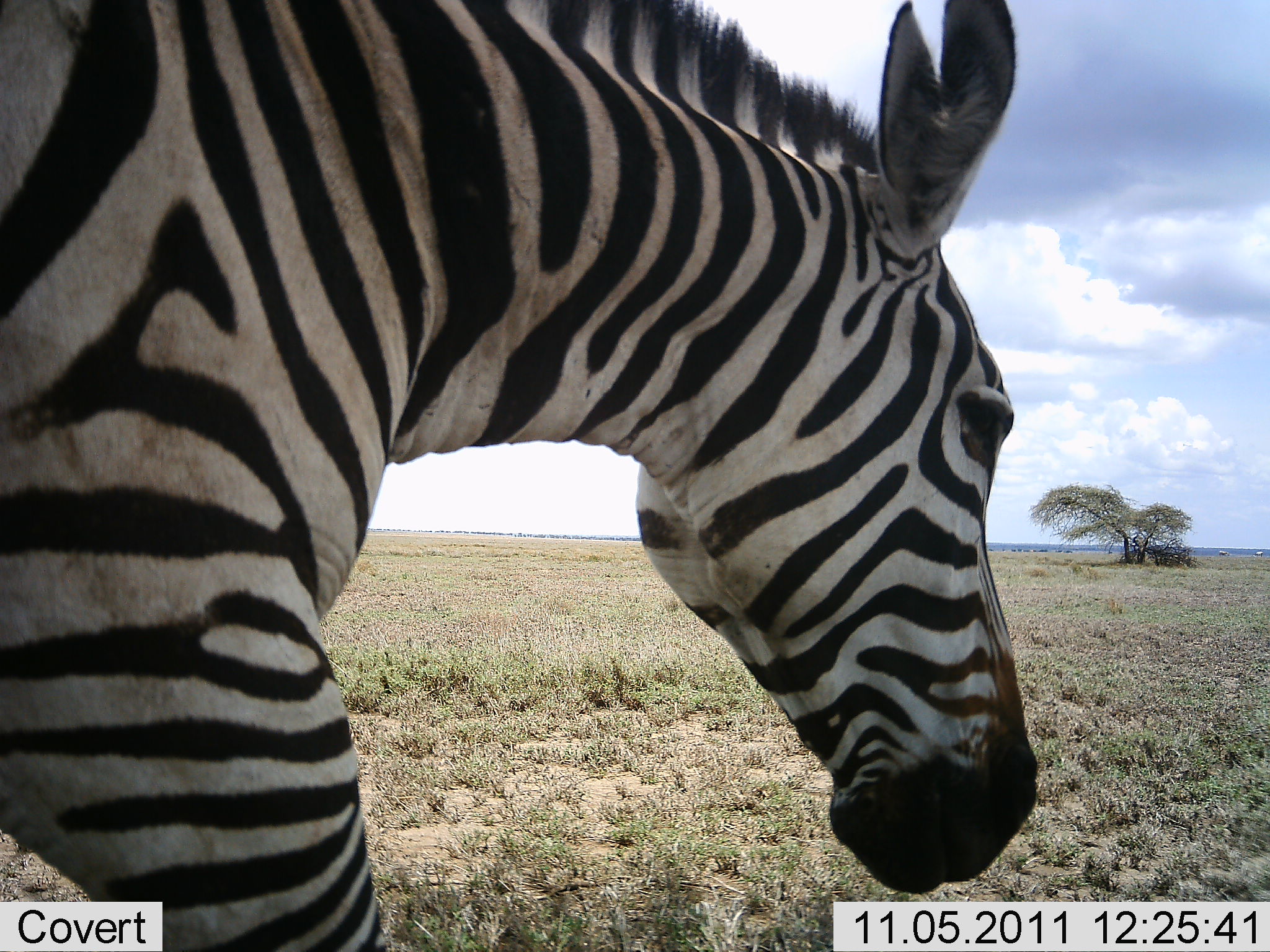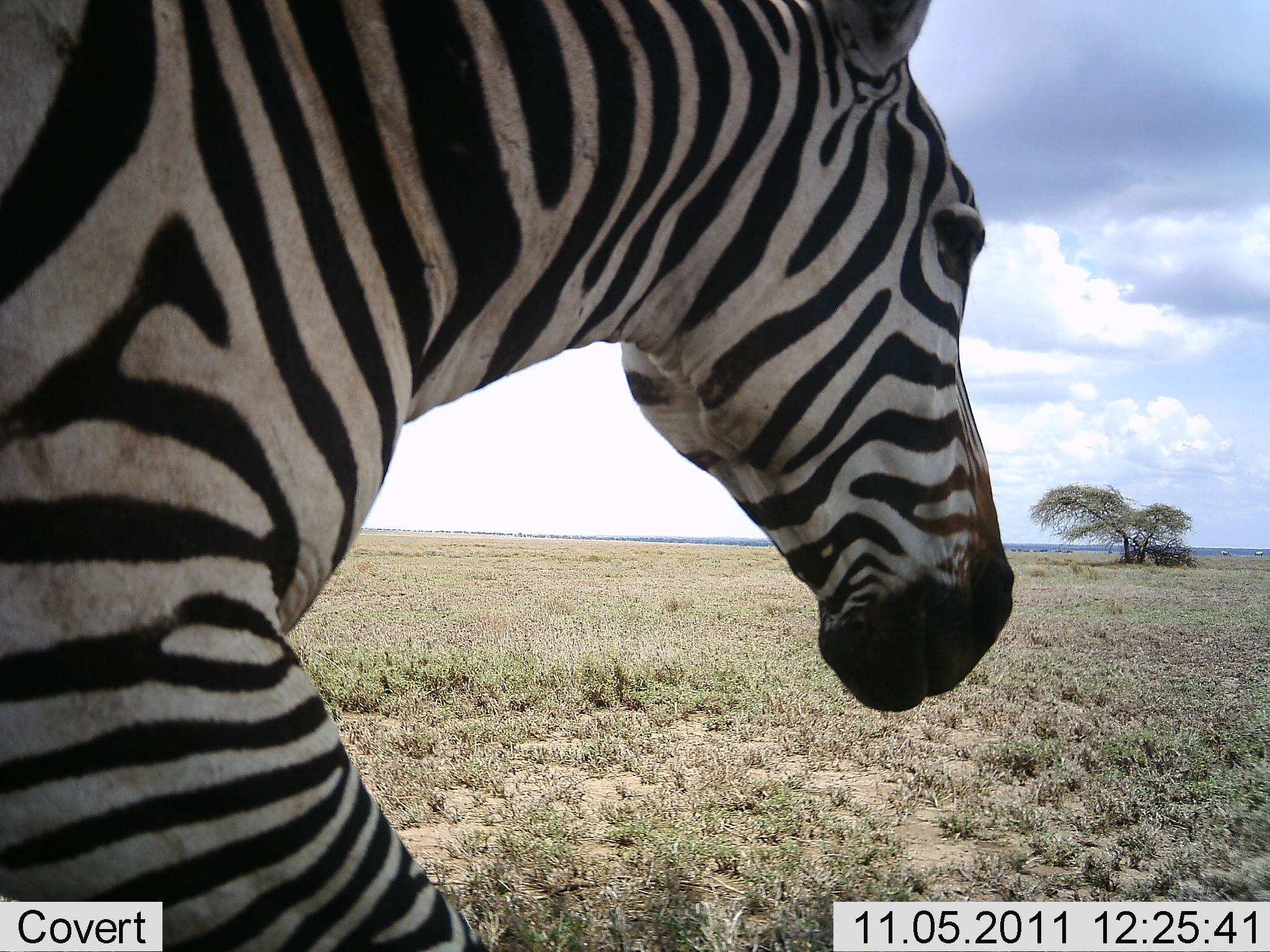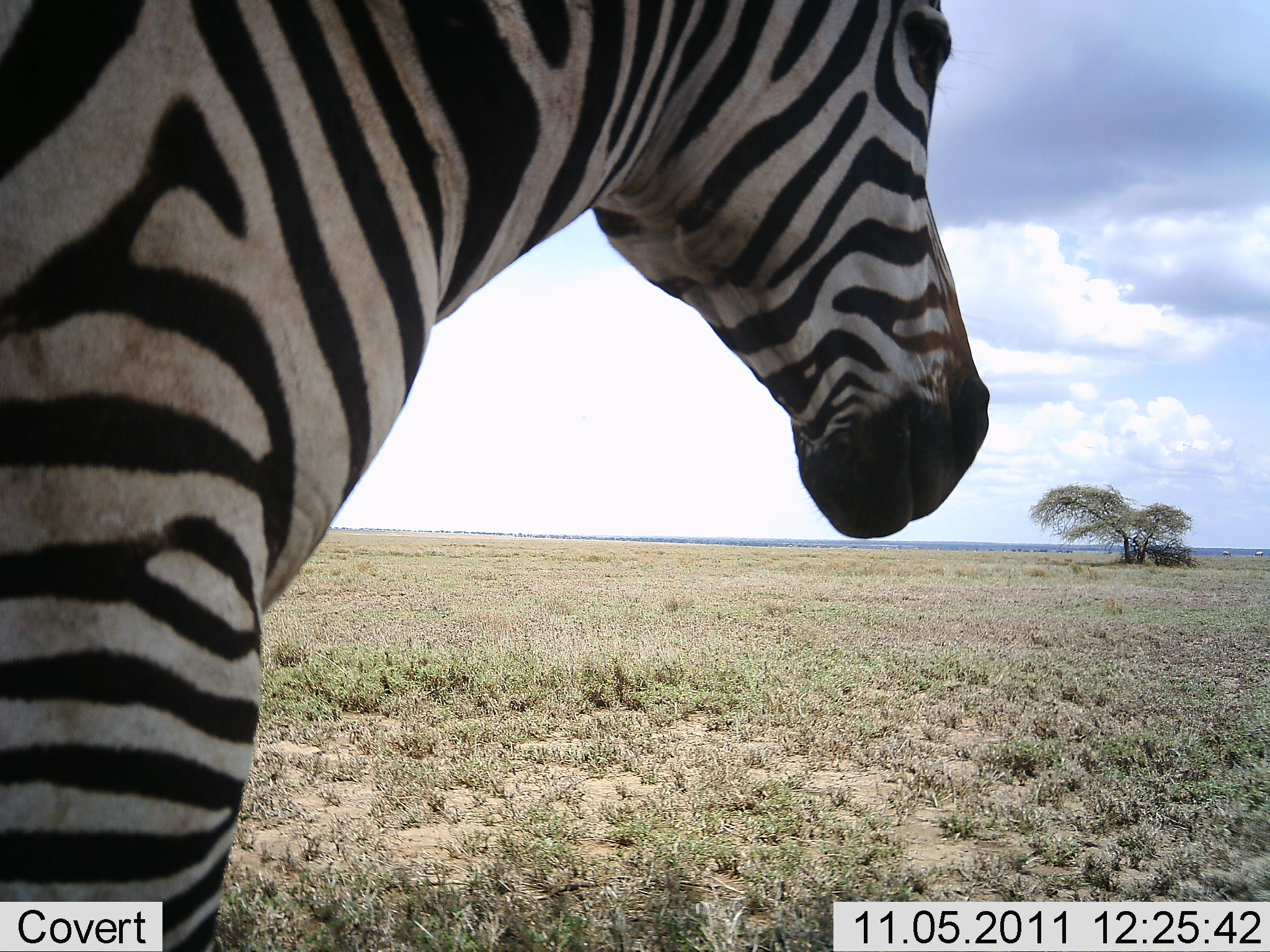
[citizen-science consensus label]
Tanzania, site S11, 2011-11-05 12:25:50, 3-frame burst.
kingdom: Animalia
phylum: Chordata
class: Mammalia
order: Perissodactyla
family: Equidae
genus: Equus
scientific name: Equus quagga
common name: plains zebra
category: zebra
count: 1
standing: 57%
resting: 0%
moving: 43%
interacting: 0%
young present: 0%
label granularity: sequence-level